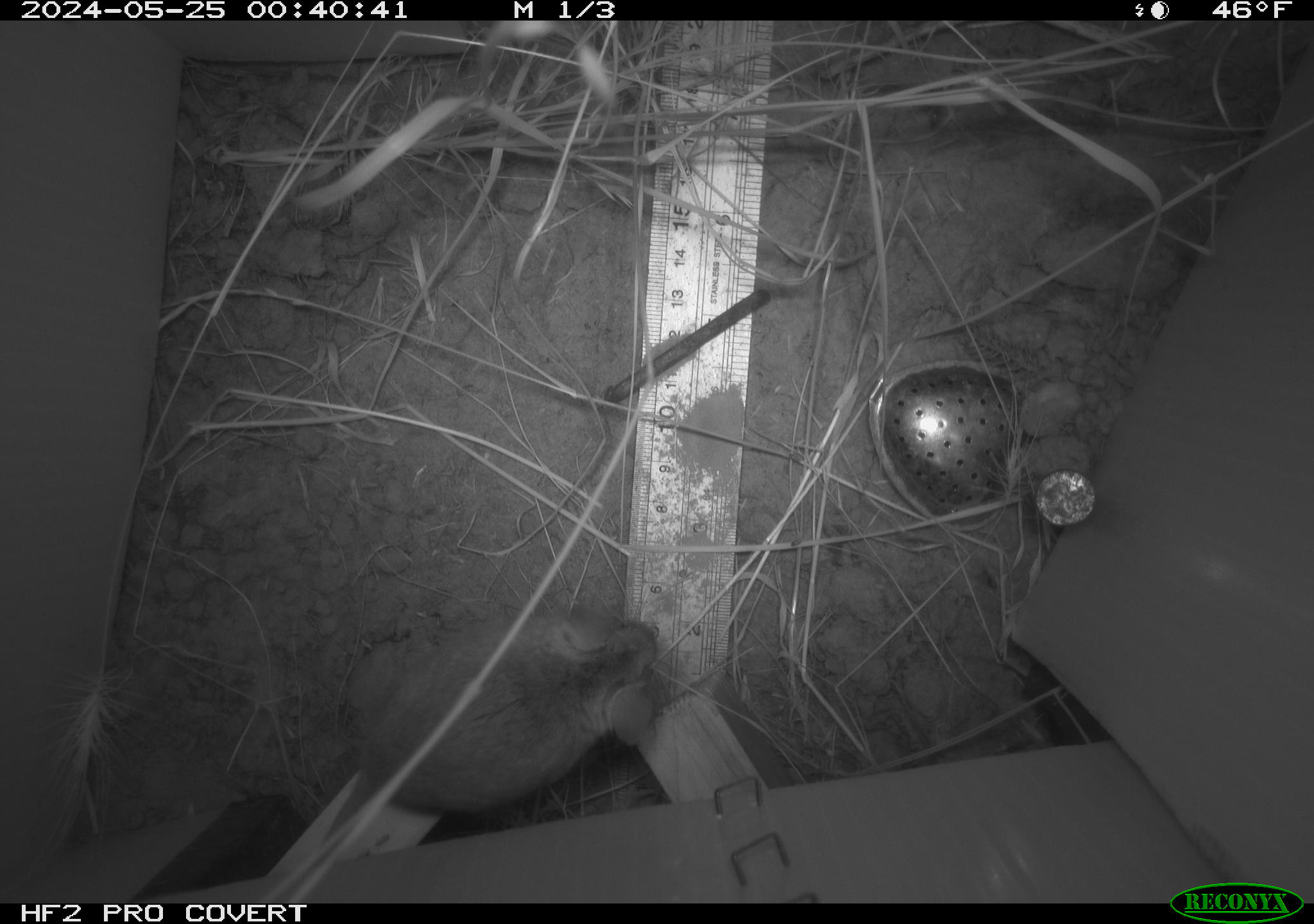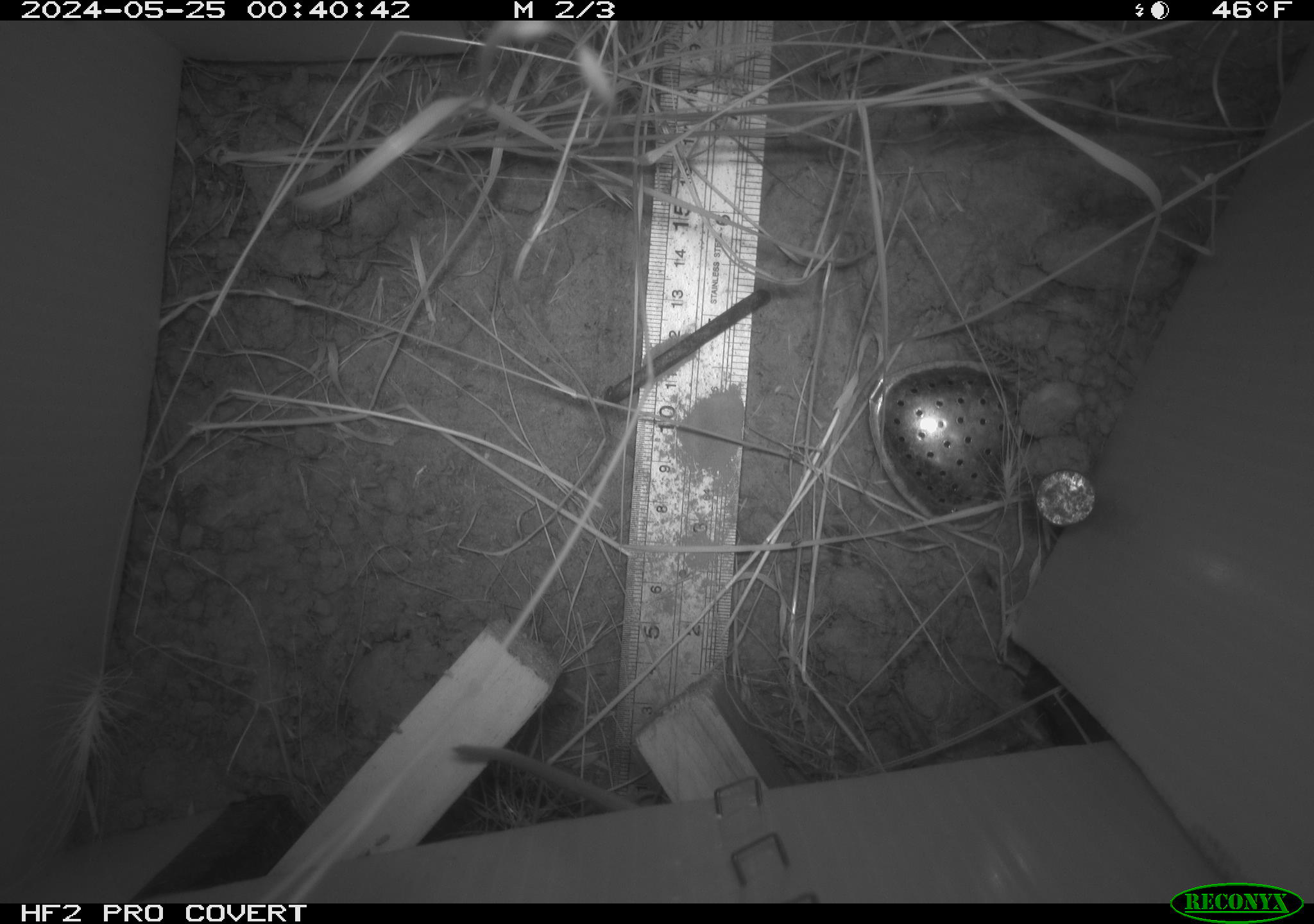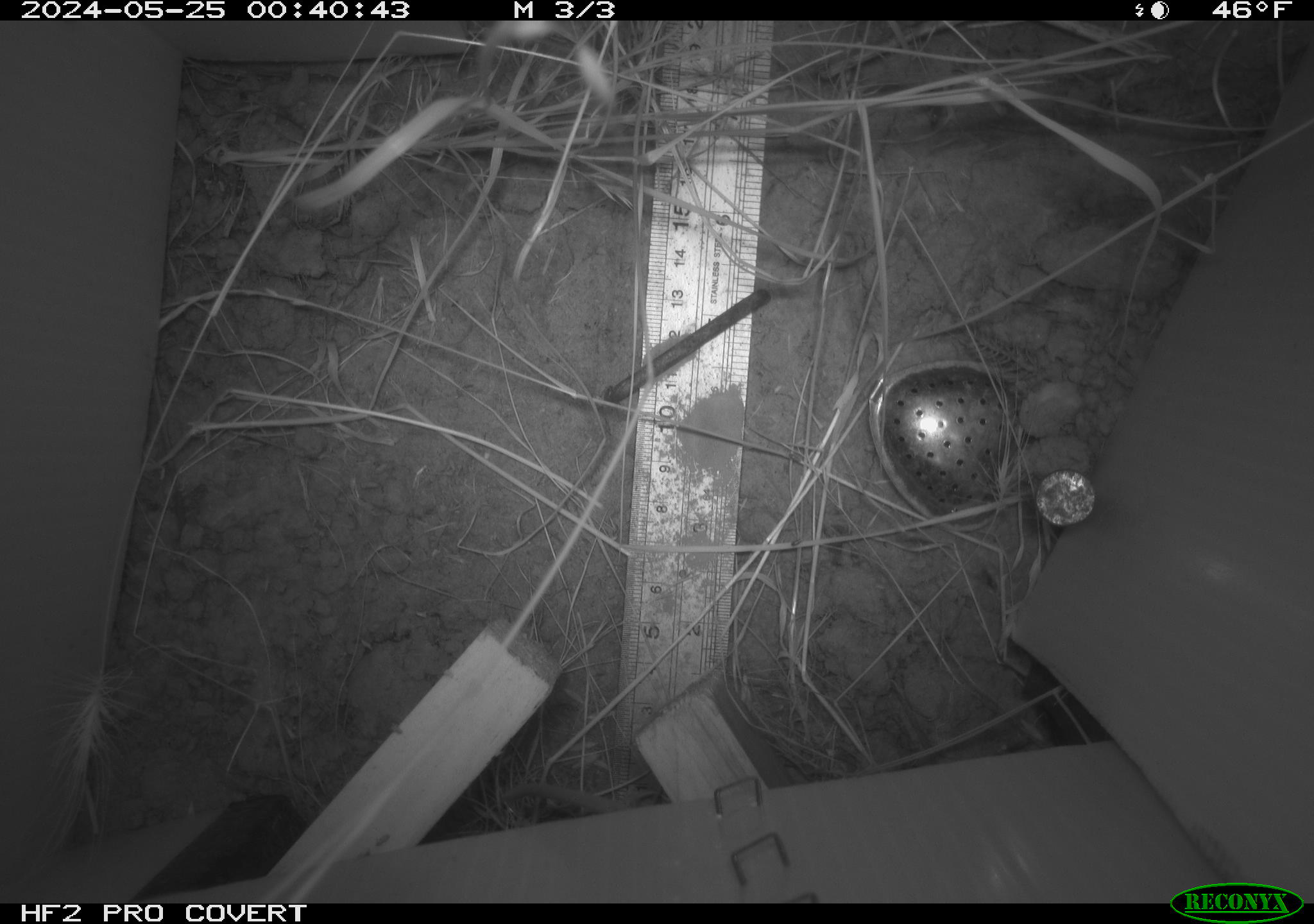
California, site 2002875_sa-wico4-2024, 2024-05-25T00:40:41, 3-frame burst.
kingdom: Animalia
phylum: Chordata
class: Mammalia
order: Rodentia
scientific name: Rodentia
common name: rodent